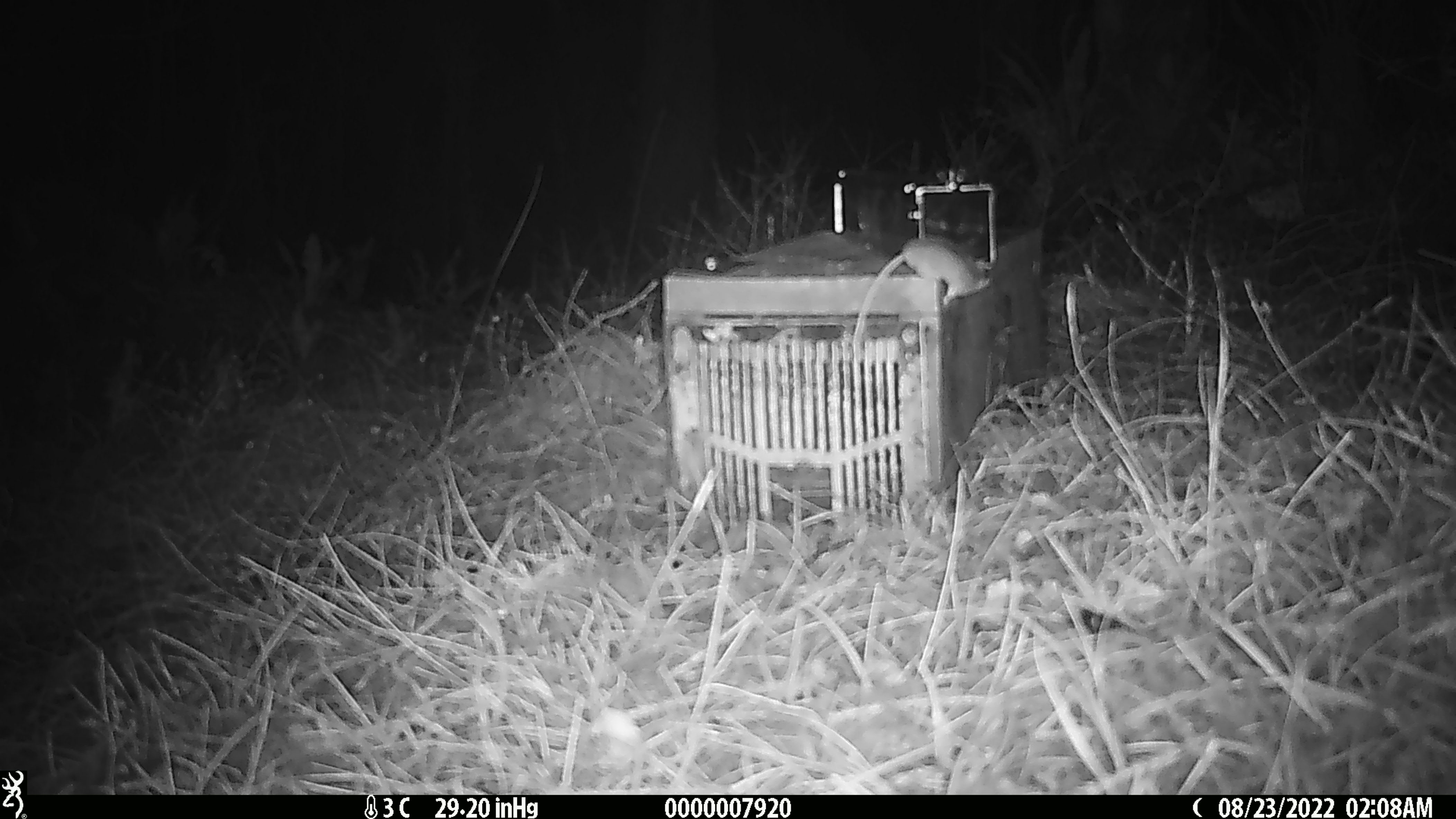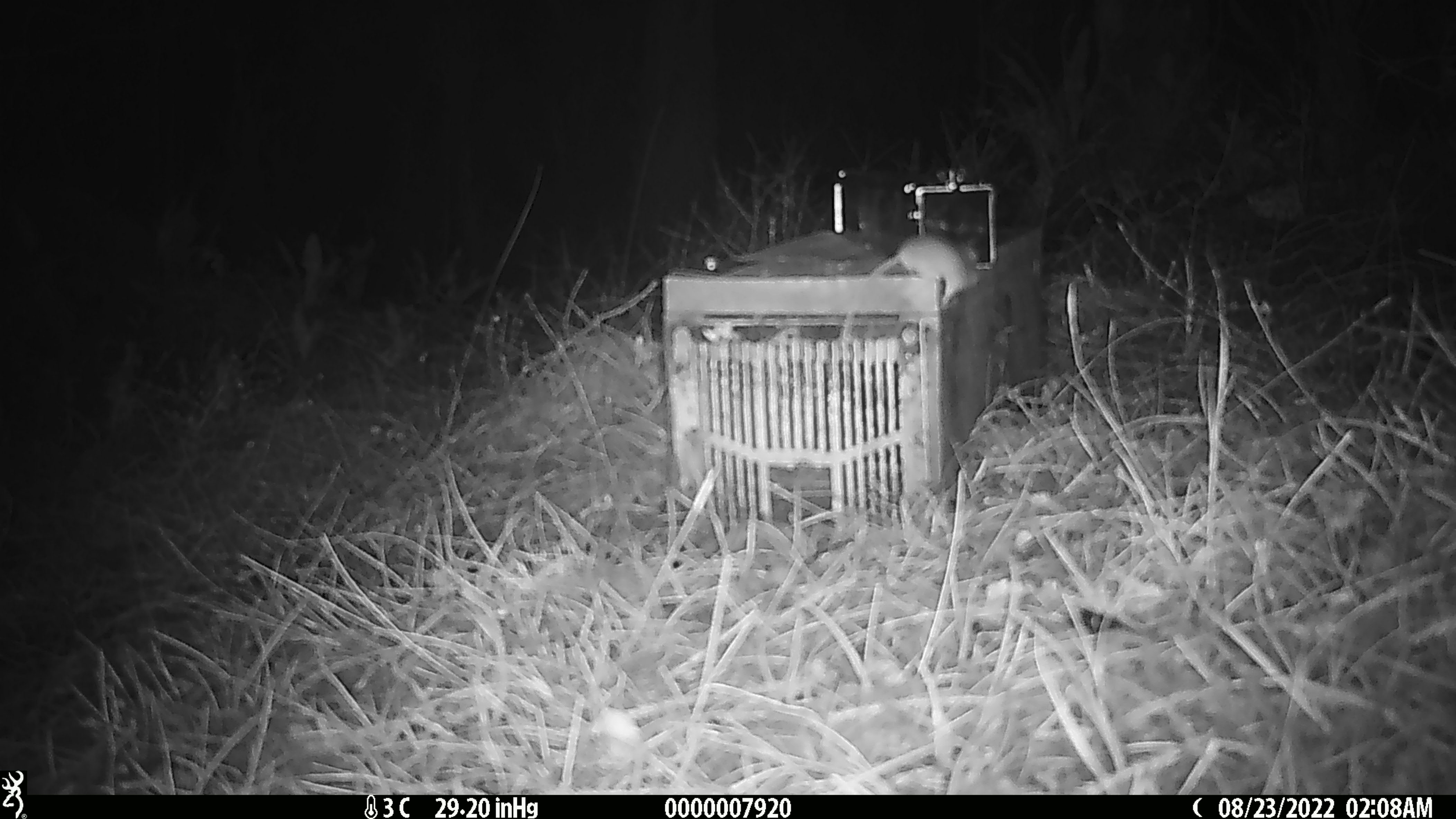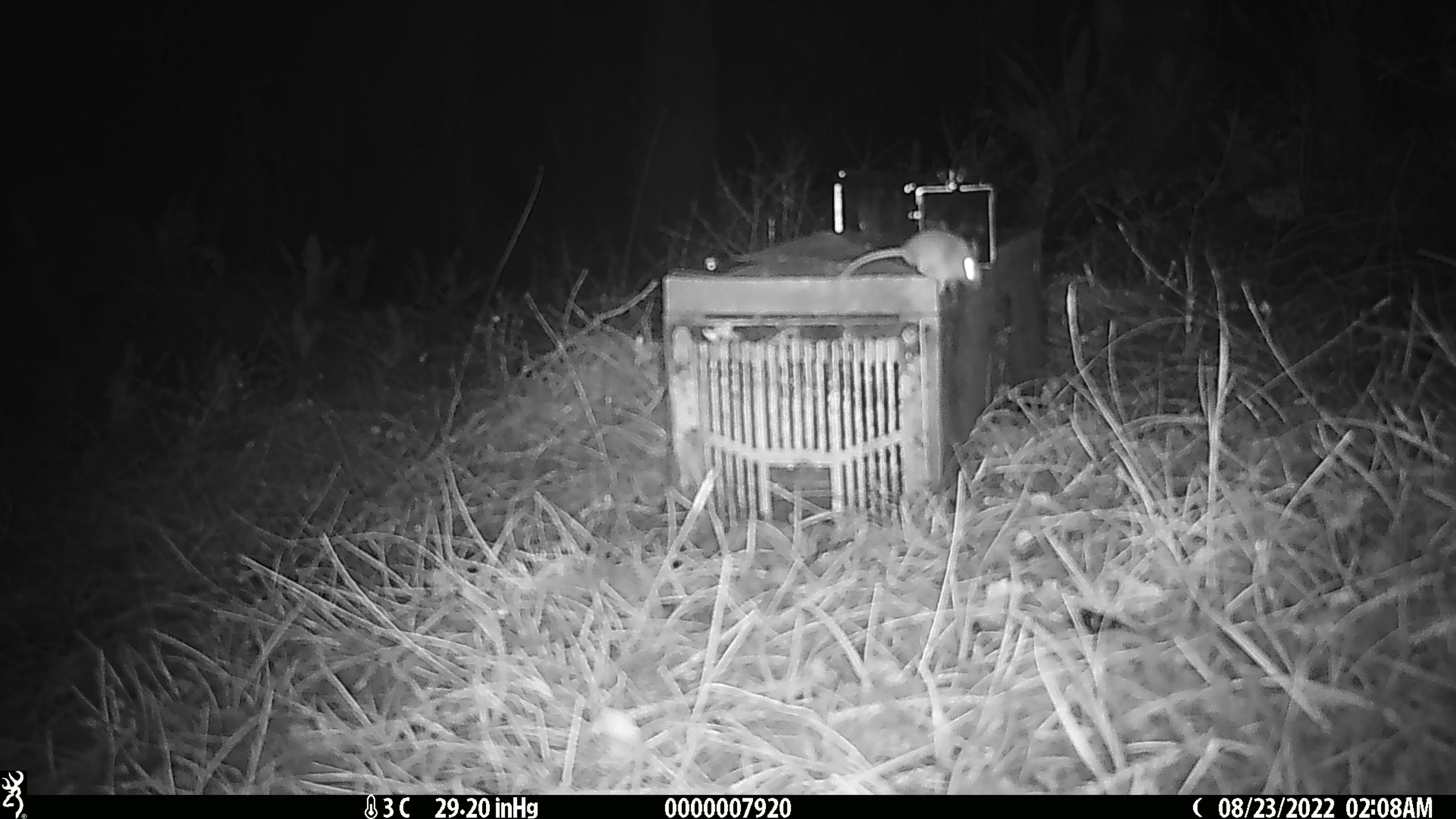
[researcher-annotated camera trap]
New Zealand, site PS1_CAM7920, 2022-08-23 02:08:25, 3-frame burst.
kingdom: Animalia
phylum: Chordata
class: Mammalia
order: Rodentia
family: Muridae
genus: Mus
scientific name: Mus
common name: mouse